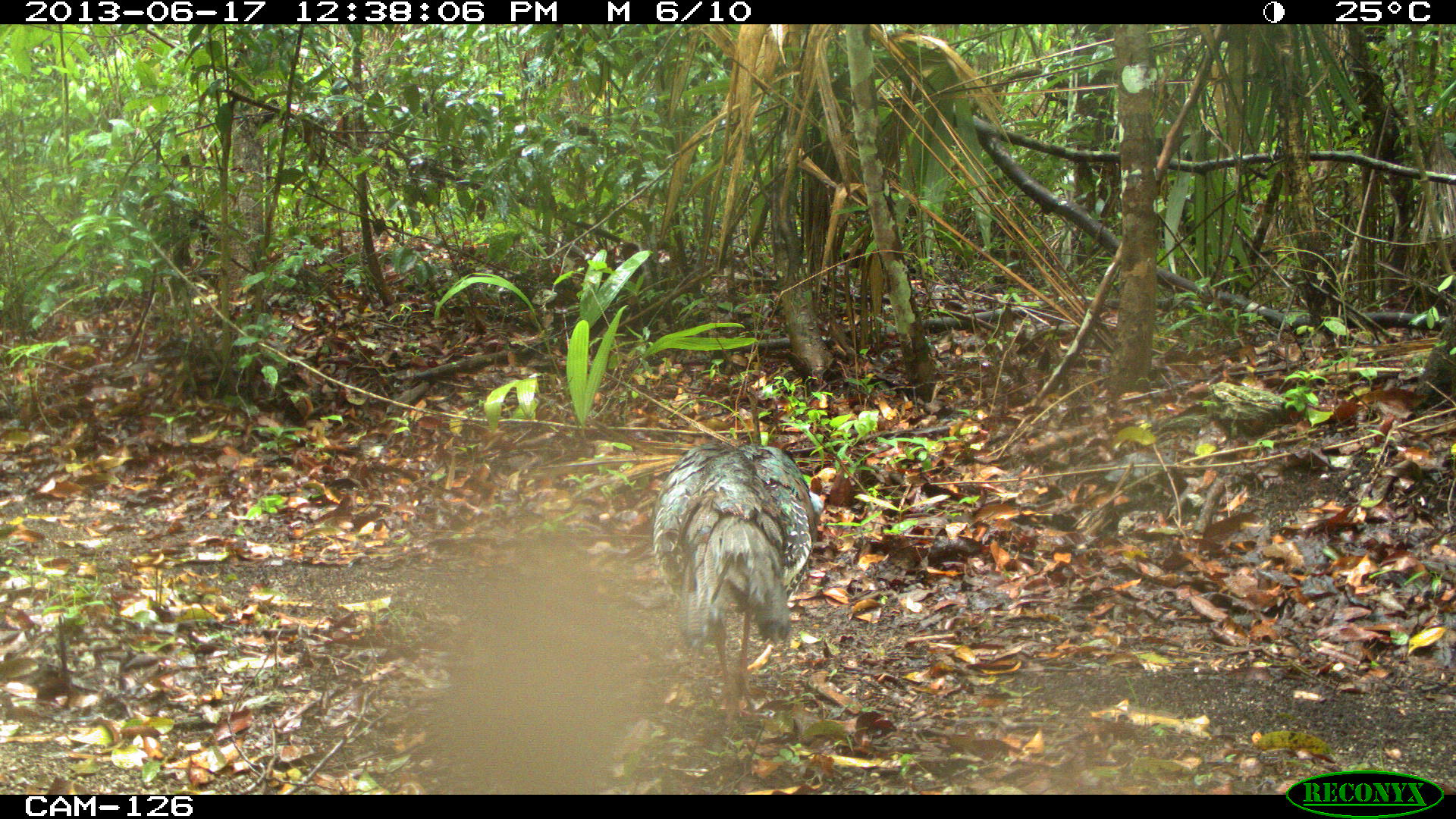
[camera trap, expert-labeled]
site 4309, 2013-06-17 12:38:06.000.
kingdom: Animalia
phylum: Chordata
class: Aves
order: Galliformes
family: Phasianidae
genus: Meleagris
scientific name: Meleagris ocellata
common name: ocellated turkey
Meleagris ocellata (ocellated turkey), count 1, sex female.